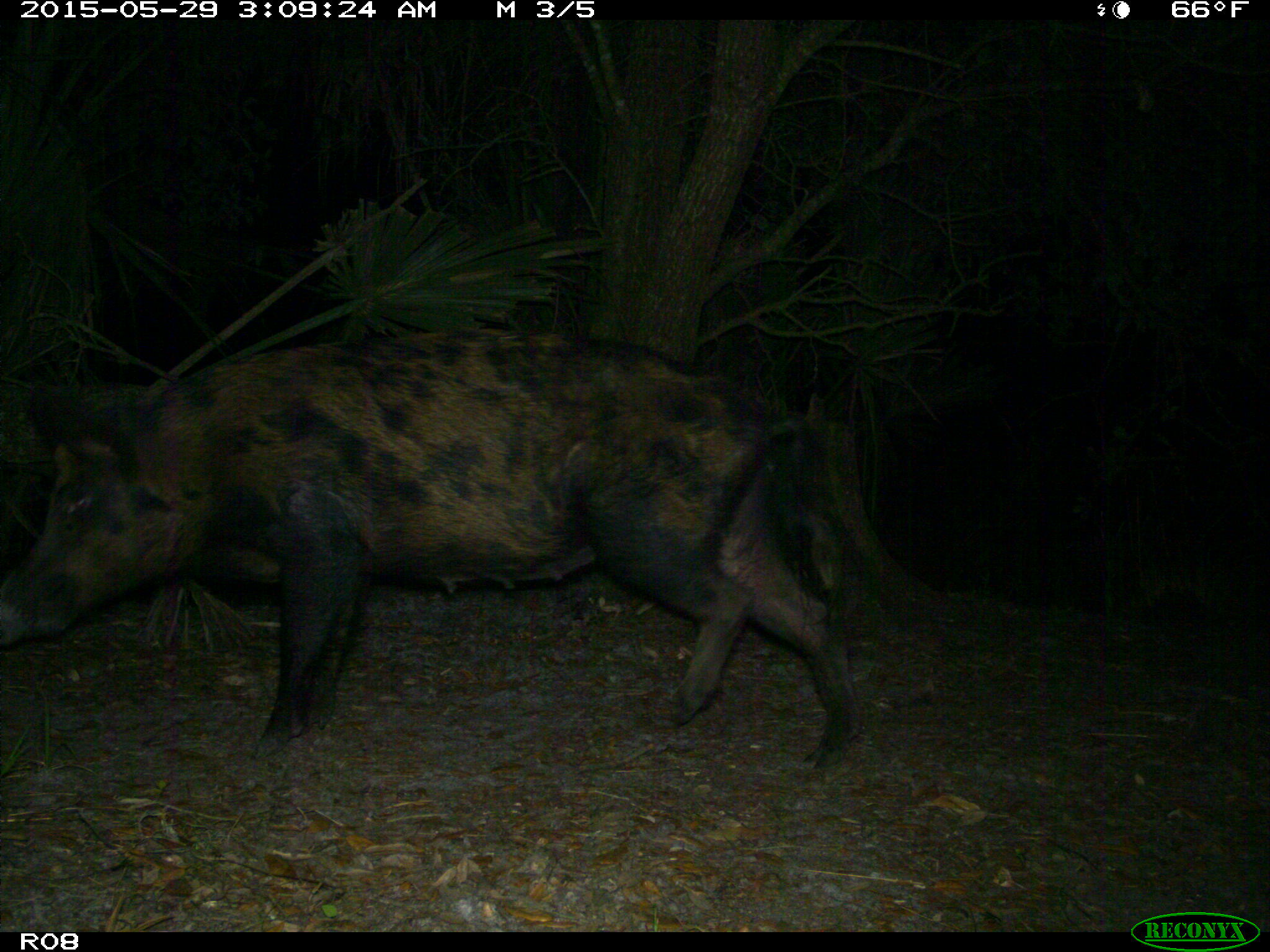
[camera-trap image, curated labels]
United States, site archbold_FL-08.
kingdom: Animalia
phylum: Chordata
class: Mammalia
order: Artiodactyla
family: Suidae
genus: Sus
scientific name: Sus scrofa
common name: wild boar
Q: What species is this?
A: Sus scrofa (wild boar).